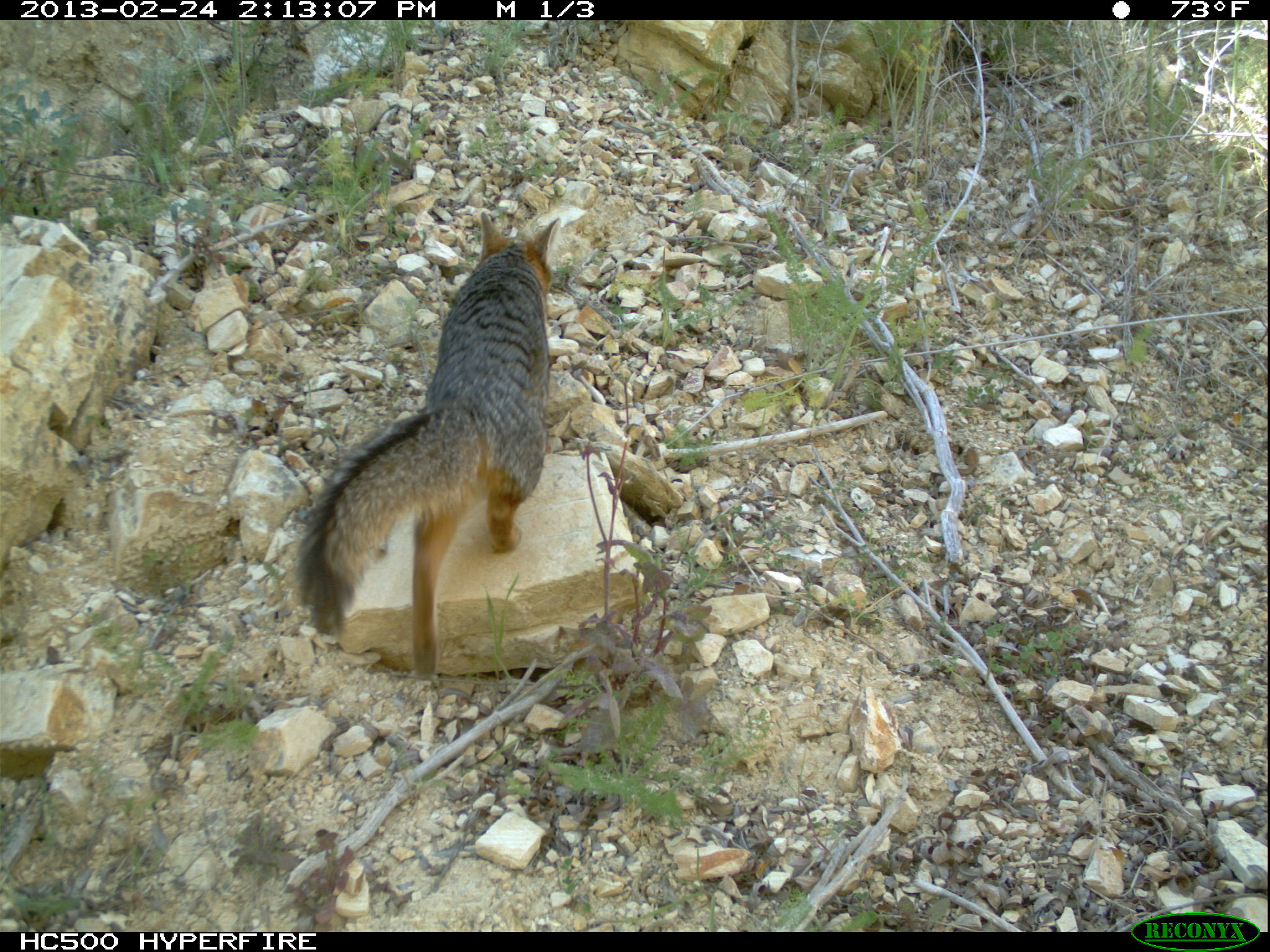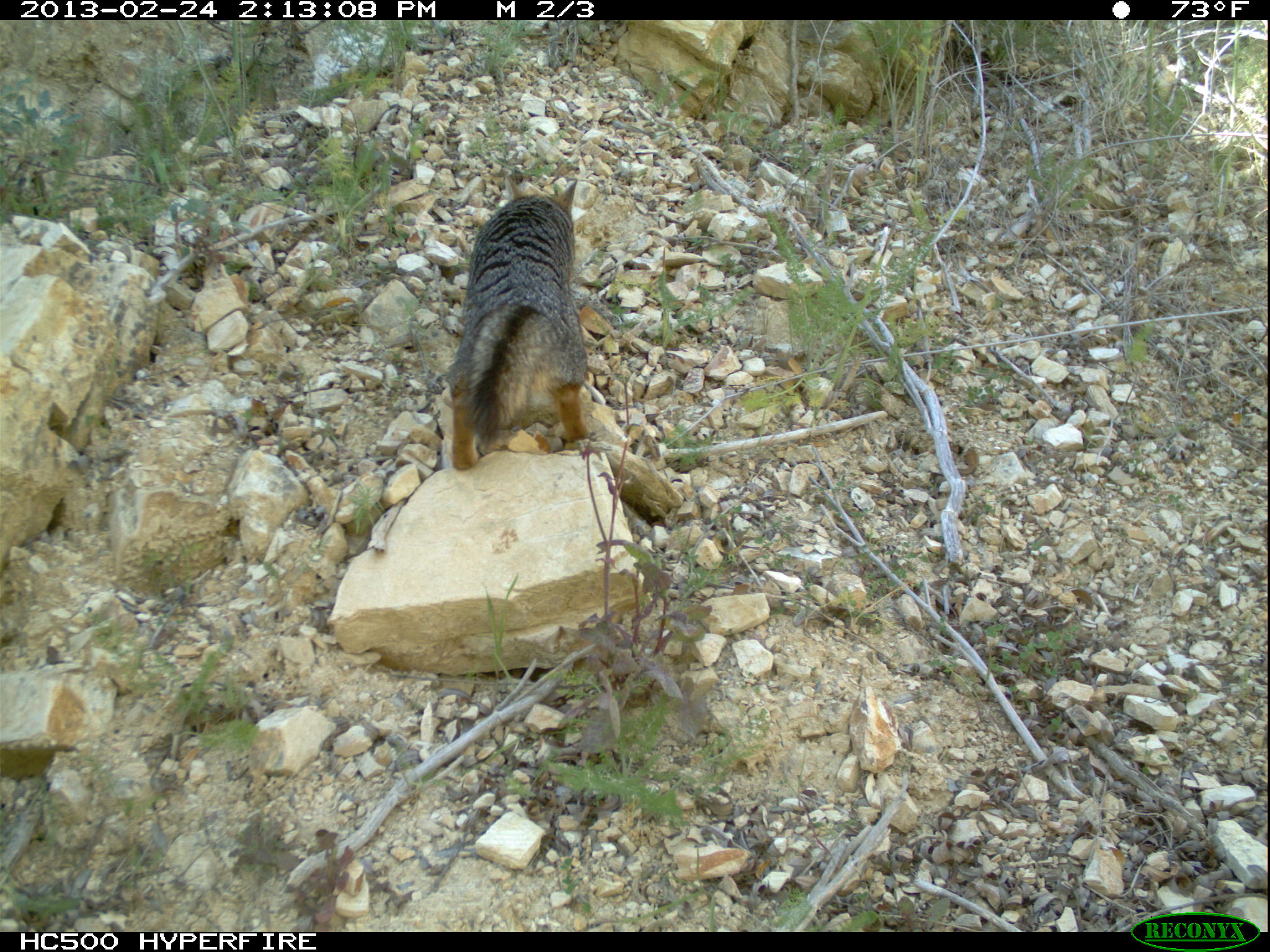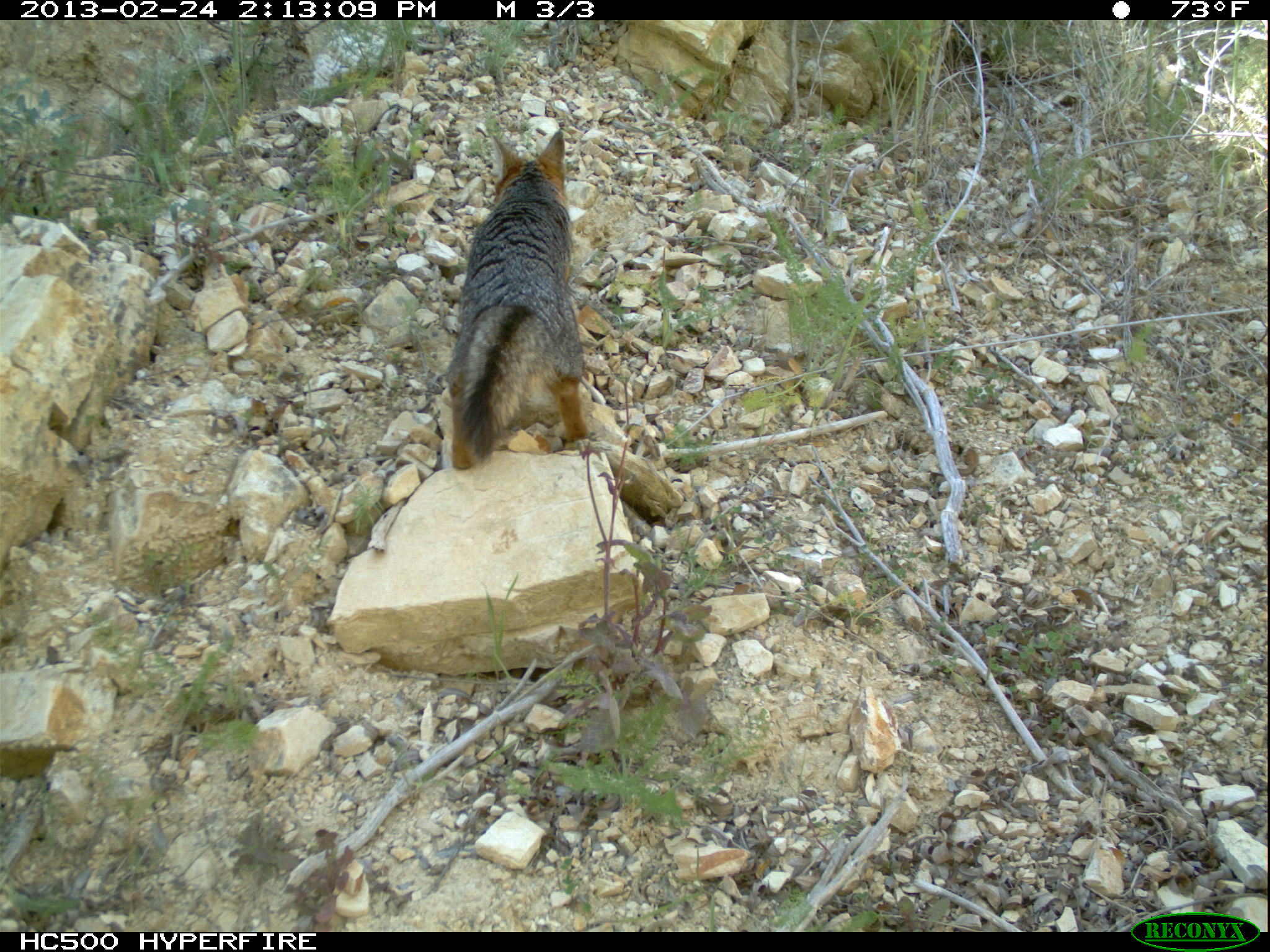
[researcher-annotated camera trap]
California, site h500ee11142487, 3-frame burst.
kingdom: Animalia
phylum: Chordata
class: Mammalia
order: Carnivora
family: Canidae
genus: Urocyon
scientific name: Urocyon littoralis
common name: island fox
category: fox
Fox (island fox) (Urocyon littoralis).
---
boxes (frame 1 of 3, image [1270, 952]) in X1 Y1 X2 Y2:
fox: 289 209 561 677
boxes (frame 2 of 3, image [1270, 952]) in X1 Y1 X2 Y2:
fox: 450 177 587 469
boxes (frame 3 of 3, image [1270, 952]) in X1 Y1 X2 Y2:
fox: 448 130 590 470